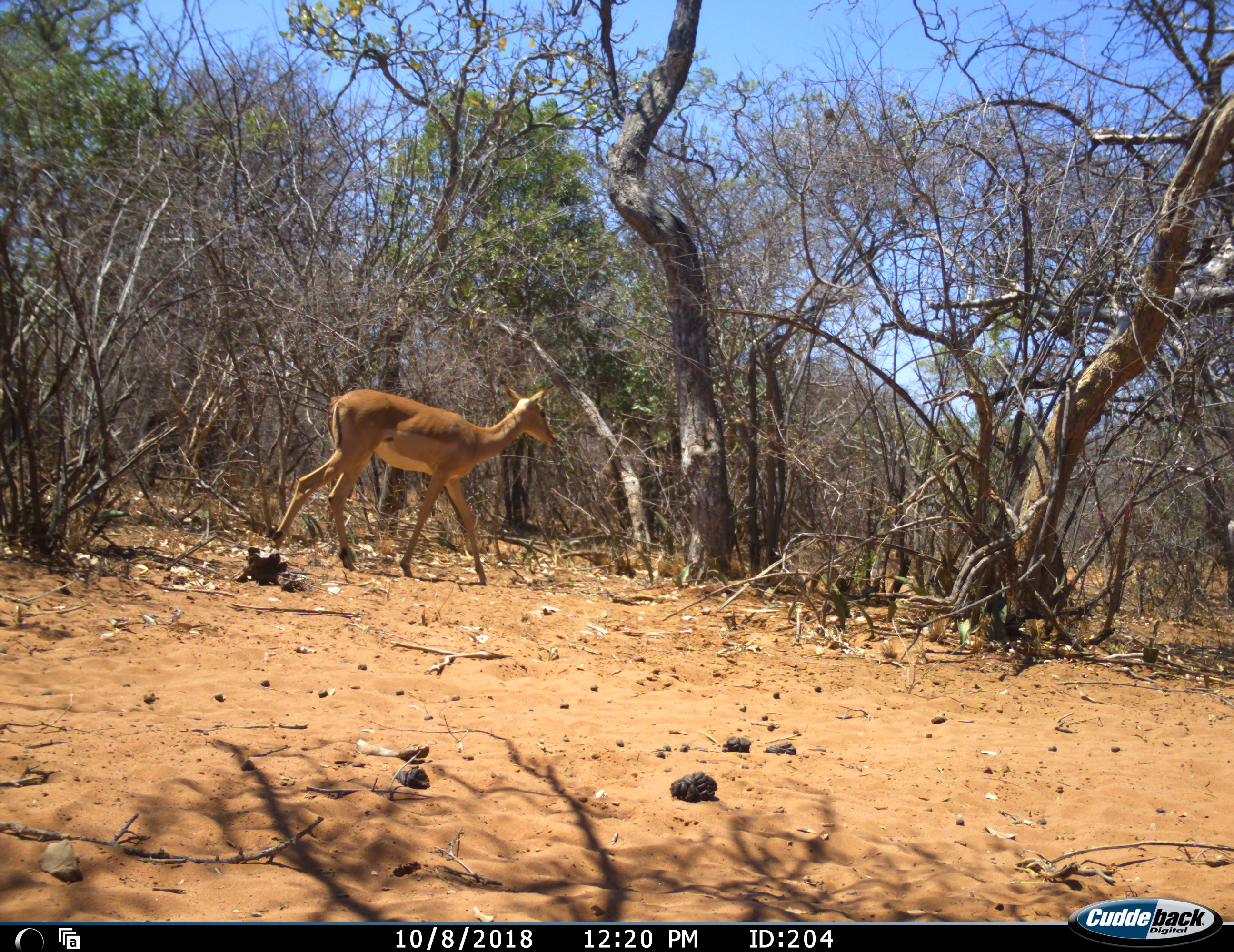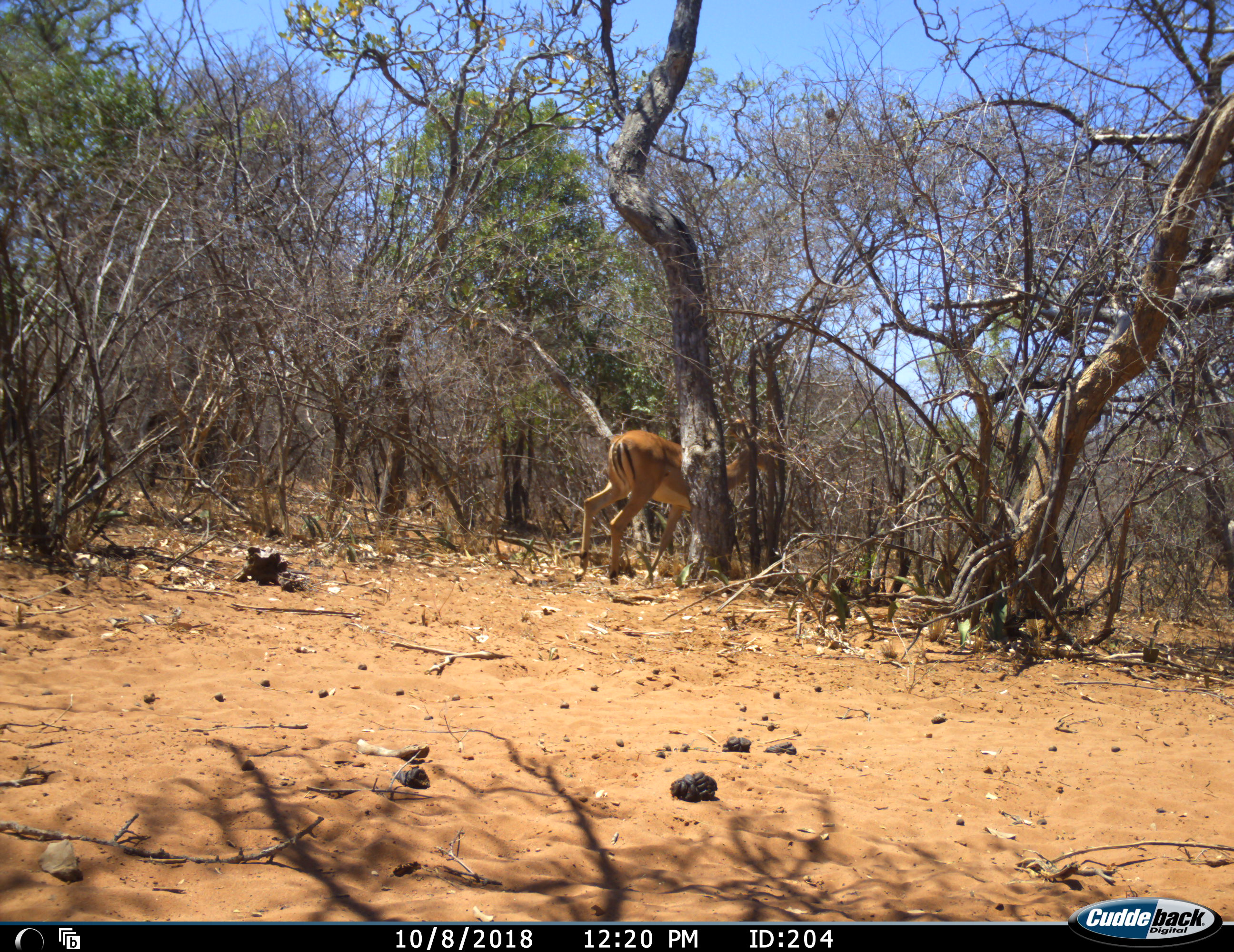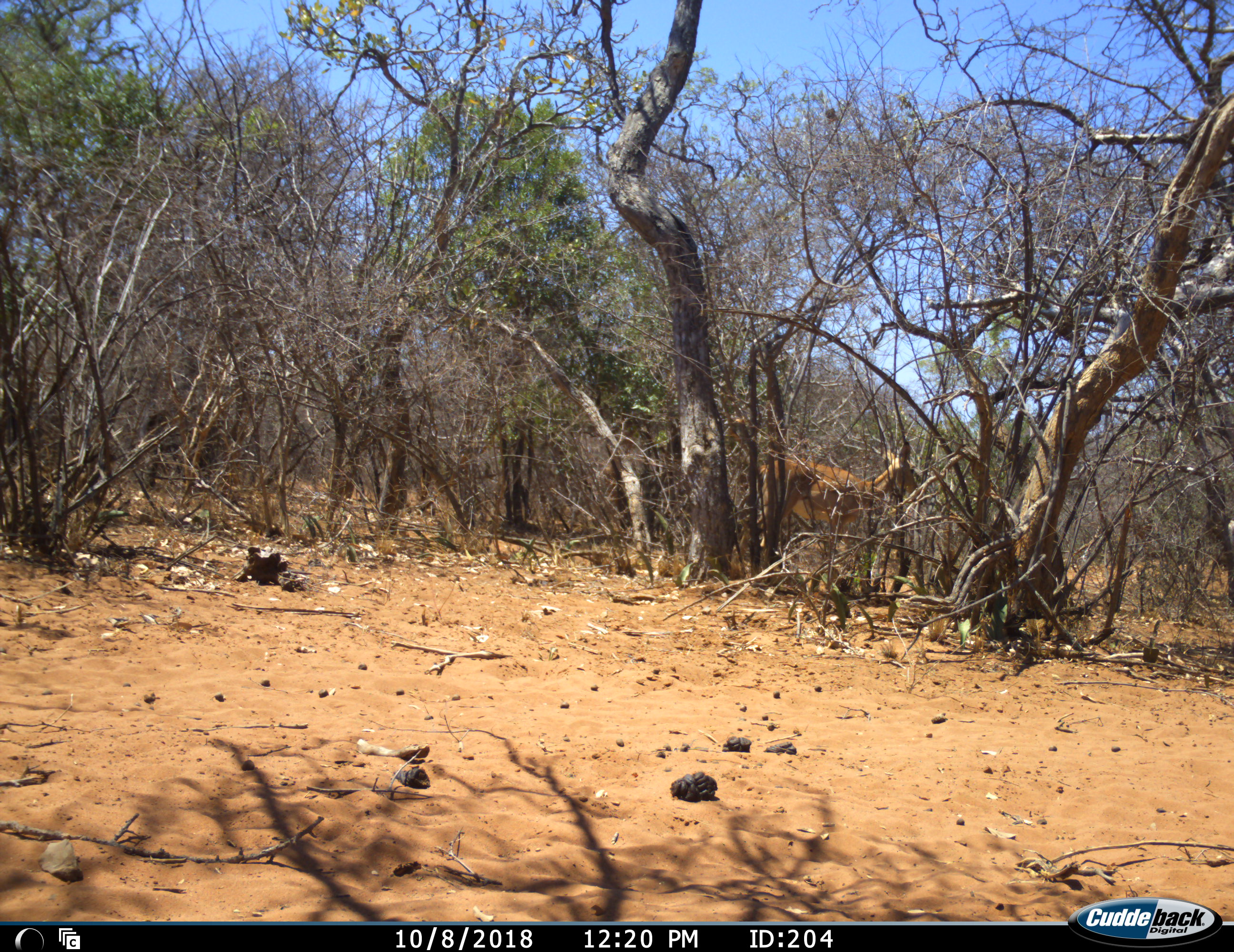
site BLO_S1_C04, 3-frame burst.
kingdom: Animalia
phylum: Chordata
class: Mammalia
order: Artiodactyla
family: Bovidae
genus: Aepyceros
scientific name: Aepyceros melampus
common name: impala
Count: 1.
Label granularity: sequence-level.